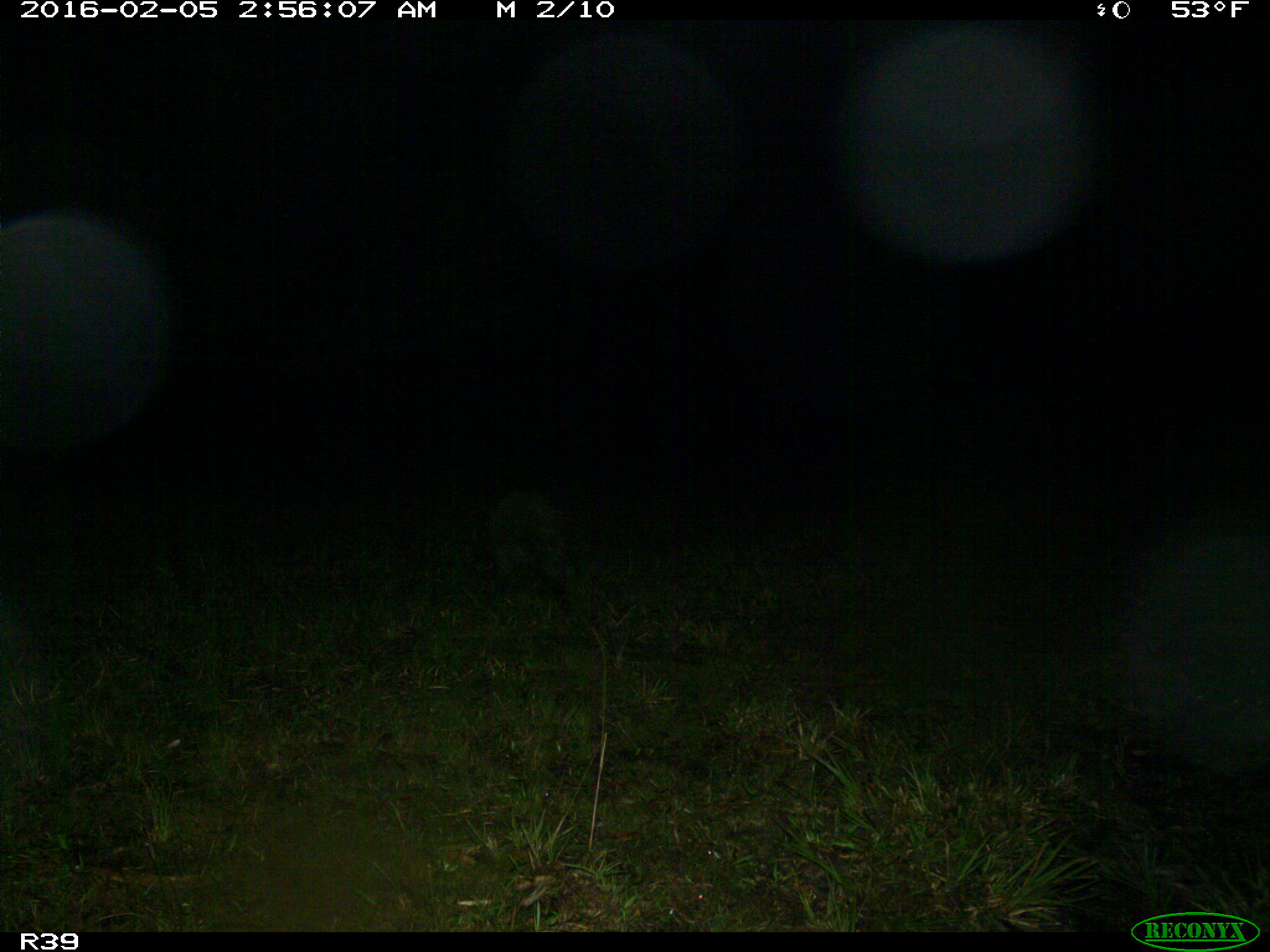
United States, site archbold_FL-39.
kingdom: Animalia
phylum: Chordata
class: Mammalia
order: Carnivora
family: Procyonidae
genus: Procyon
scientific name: Procyon lotor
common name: common raccoon